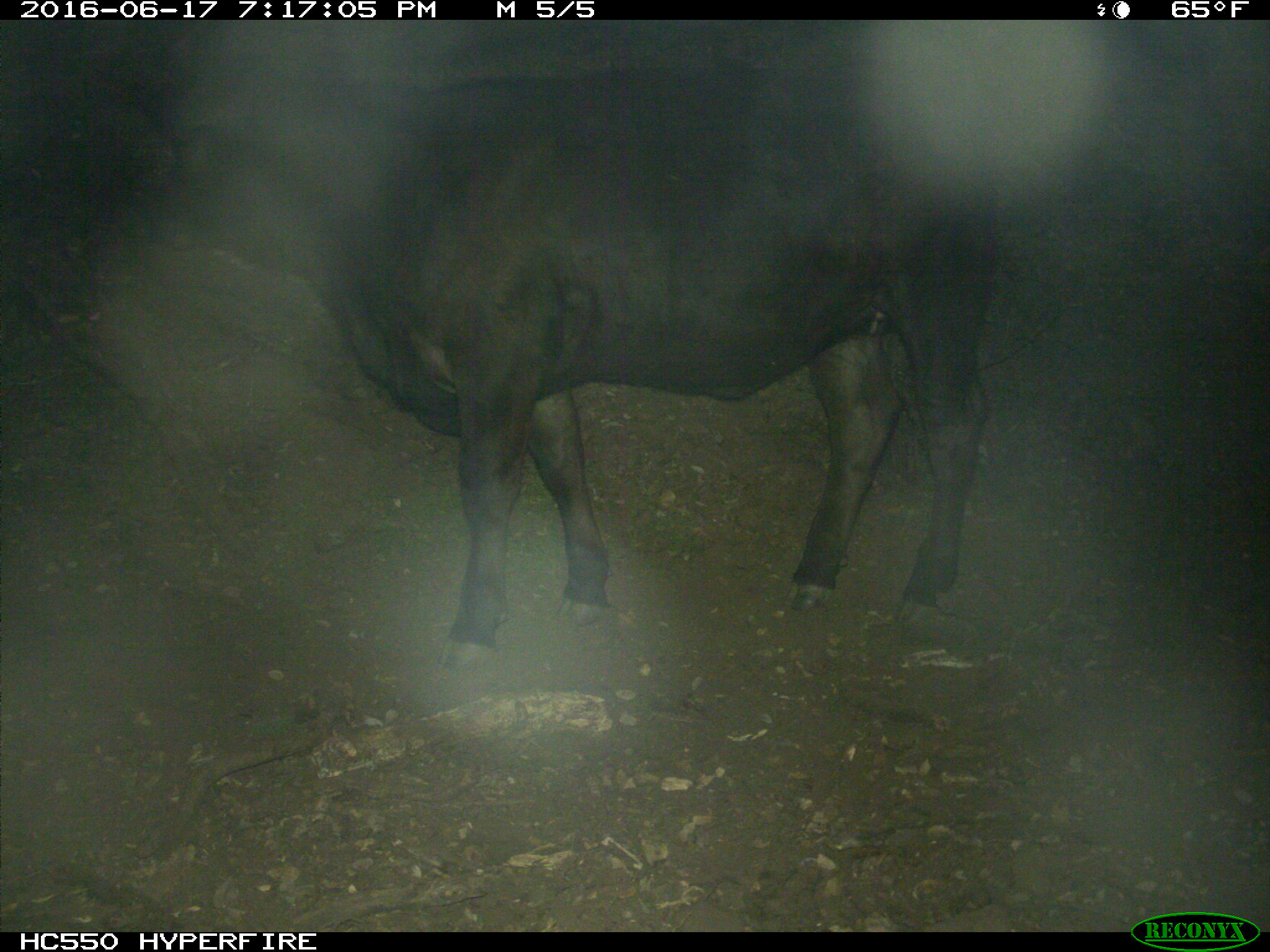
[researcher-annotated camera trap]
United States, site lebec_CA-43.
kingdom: Animalia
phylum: Chordata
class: Mammalia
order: Artiodactyla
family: Bovidae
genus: Bos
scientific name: Bos taurus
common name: domestic cow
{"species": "Bos taurus (domestic cow)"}